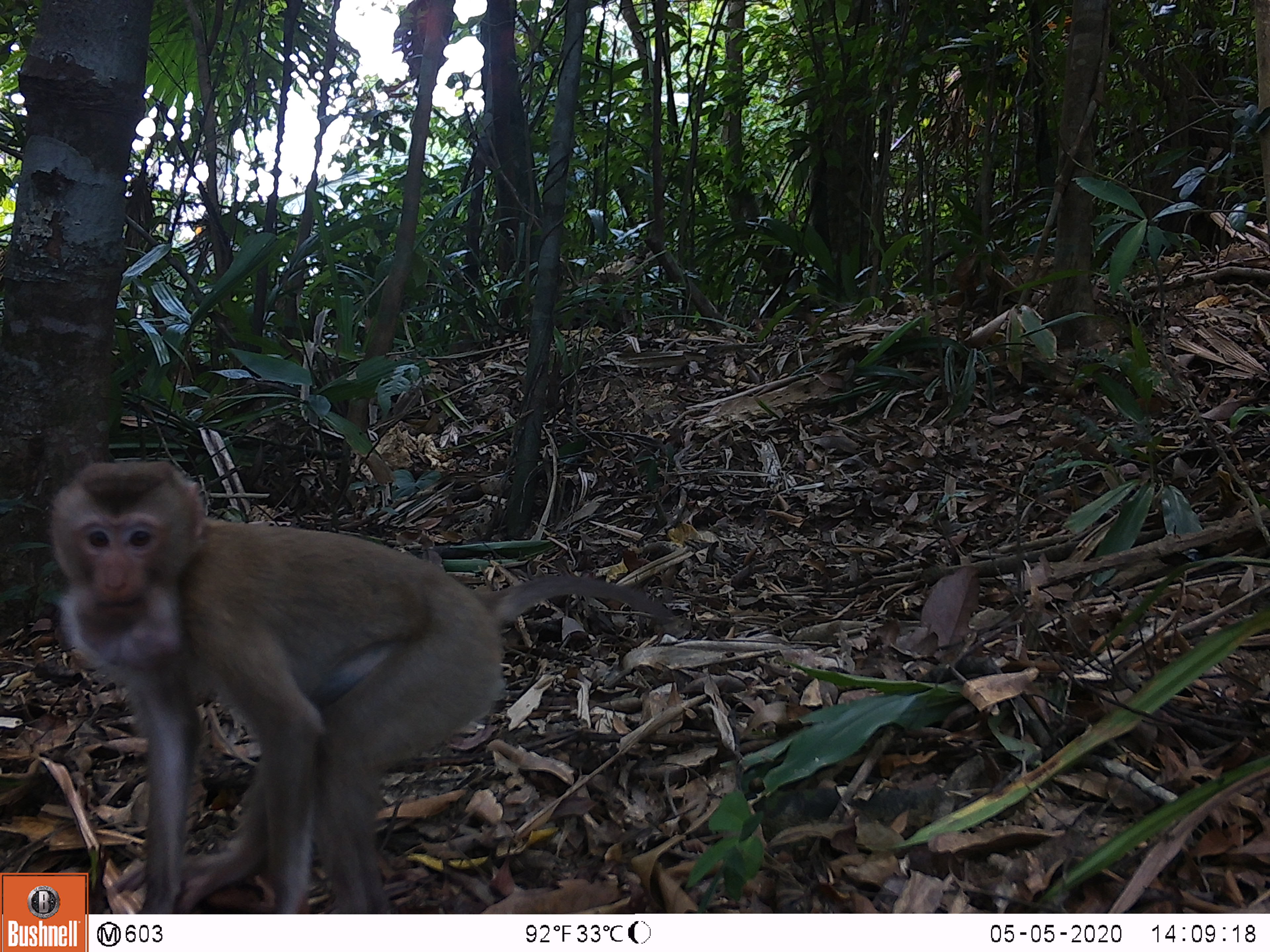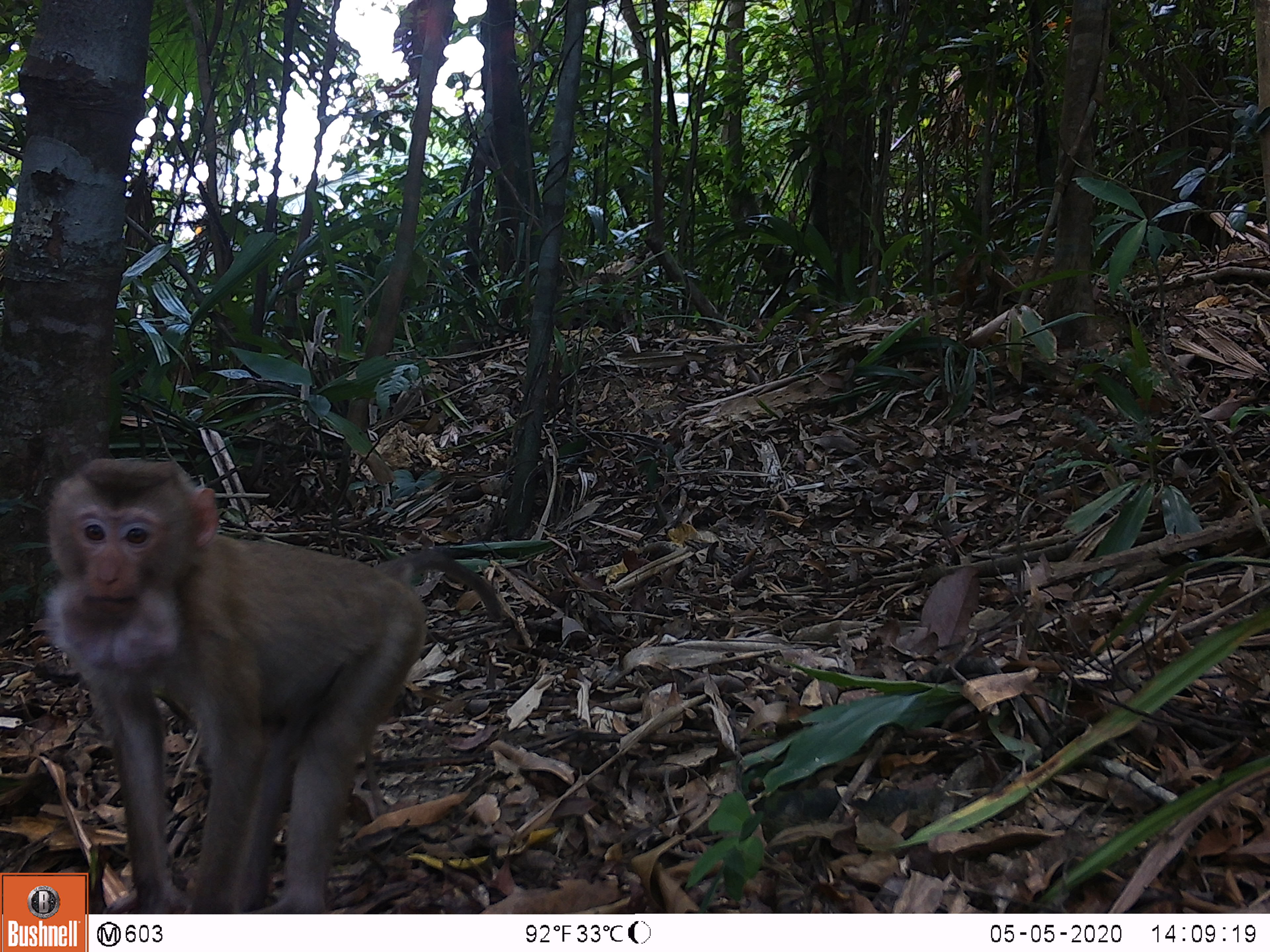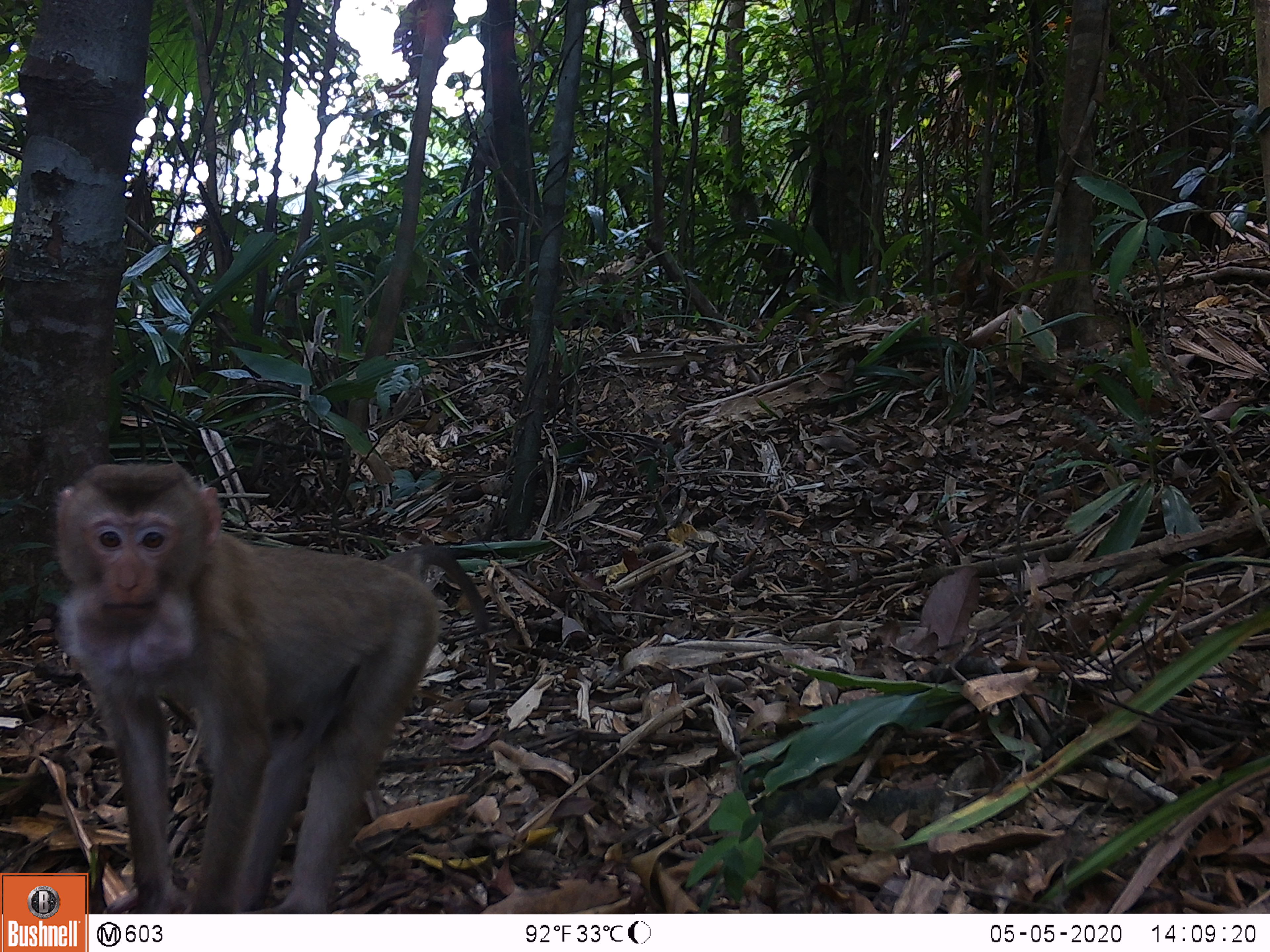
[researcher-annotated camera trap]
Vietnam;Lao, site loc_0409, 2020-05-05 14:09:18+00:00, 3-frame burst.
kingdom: Animalia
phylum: Chordata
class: Mammalia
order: Primates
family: Cercopithecidae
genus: Macaca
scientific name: Macaca nemestrina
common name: pig-tailed macaque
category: pig tailed macaque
Pig tailed macaque (pig-tailed macaque) (Macaca nemestrina). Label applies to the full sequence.